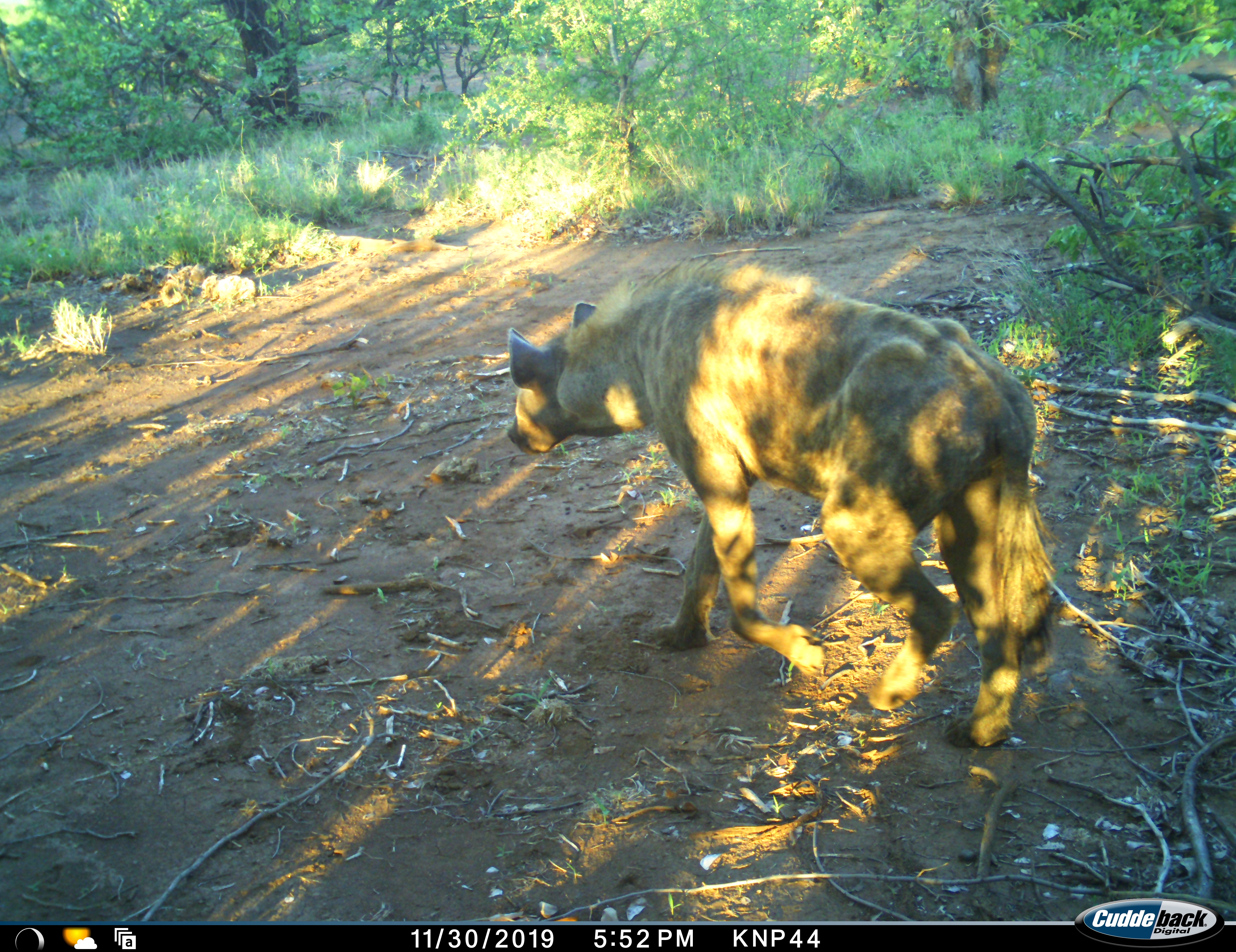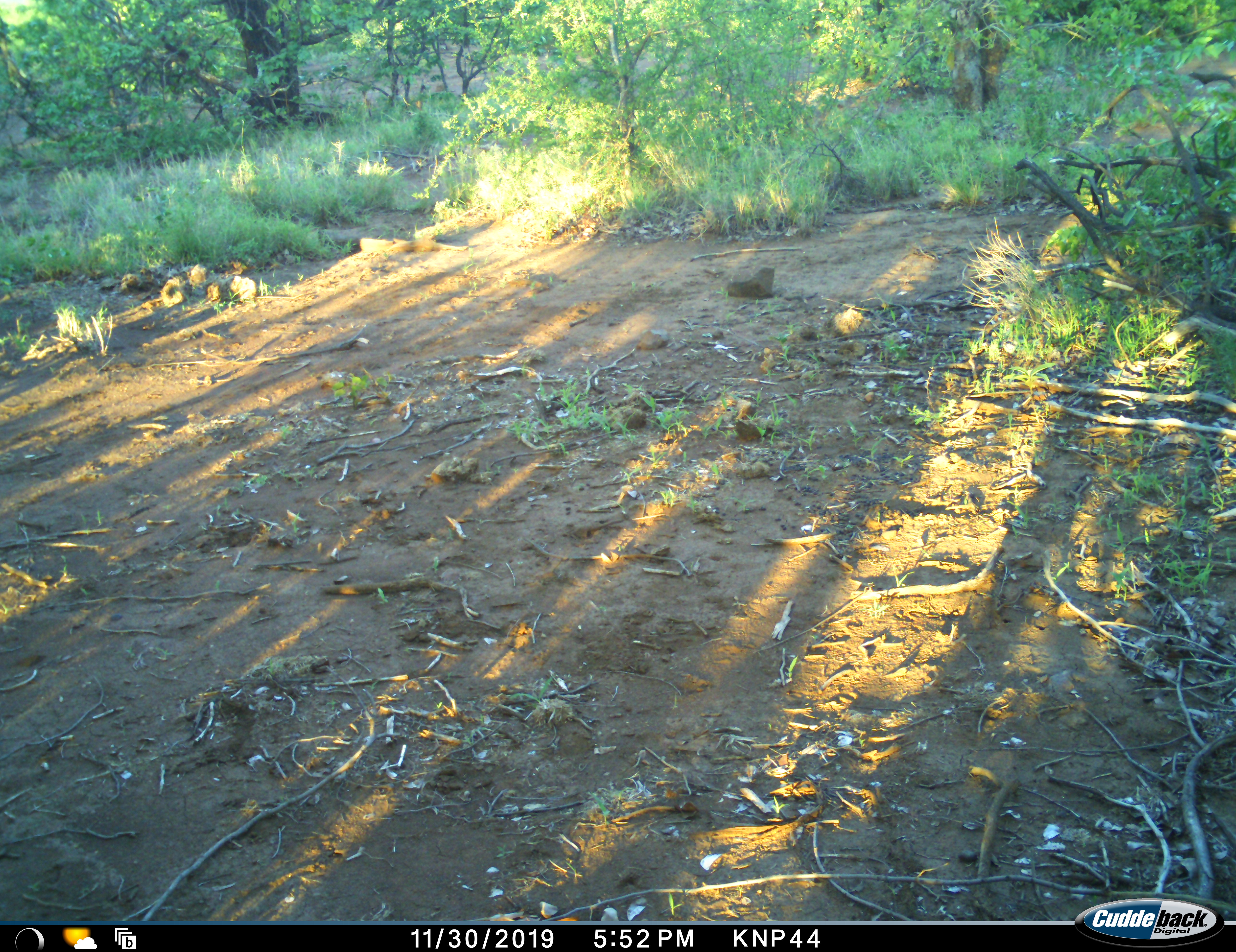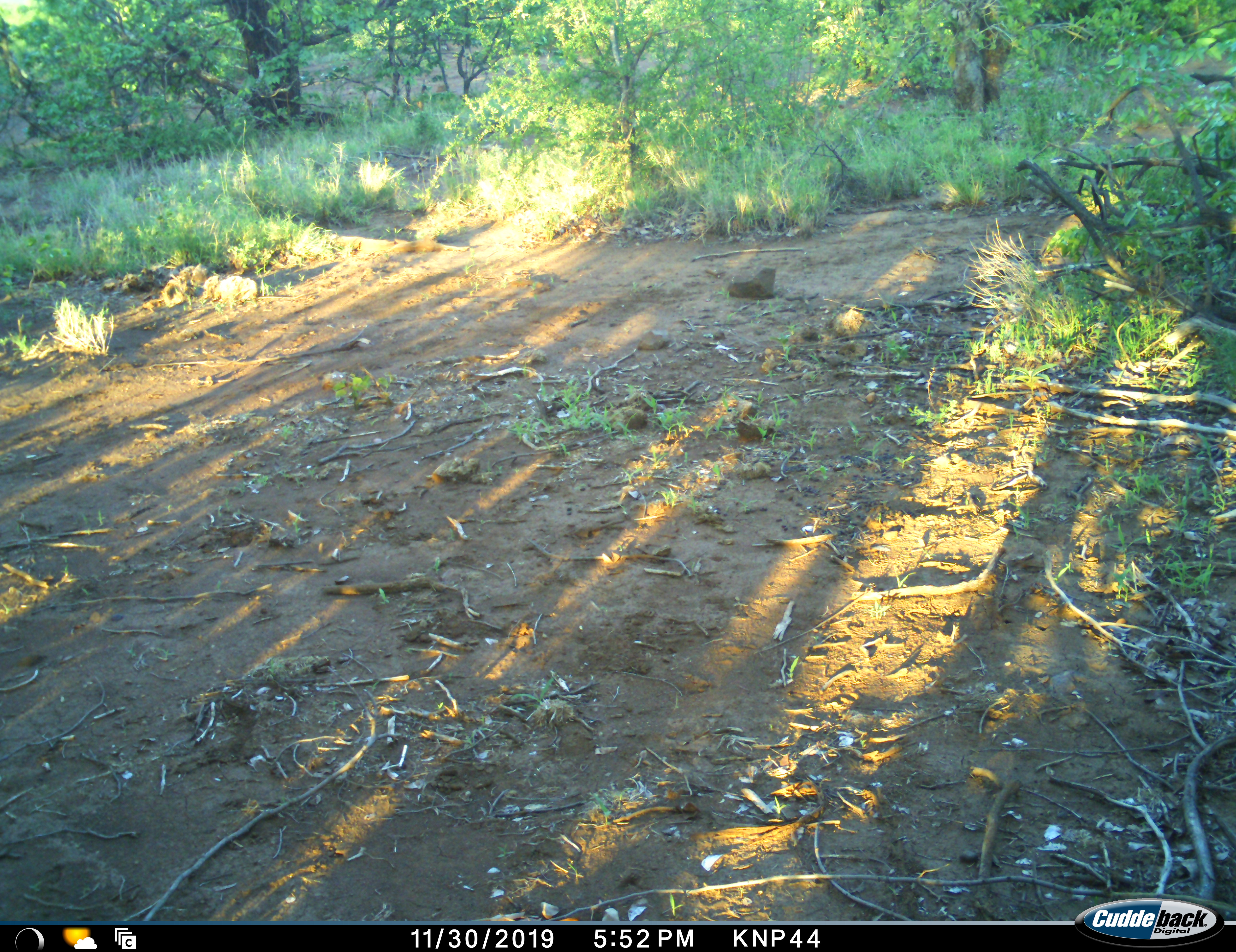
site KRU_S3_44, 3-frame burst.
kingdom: Animalia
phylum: Chordata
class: Mammalia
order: Carnivora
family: Hyaenidae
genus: Crocuta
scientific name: Crocuta crocuta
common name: spotted hyena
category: hyenaspotted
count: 1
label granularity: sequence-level